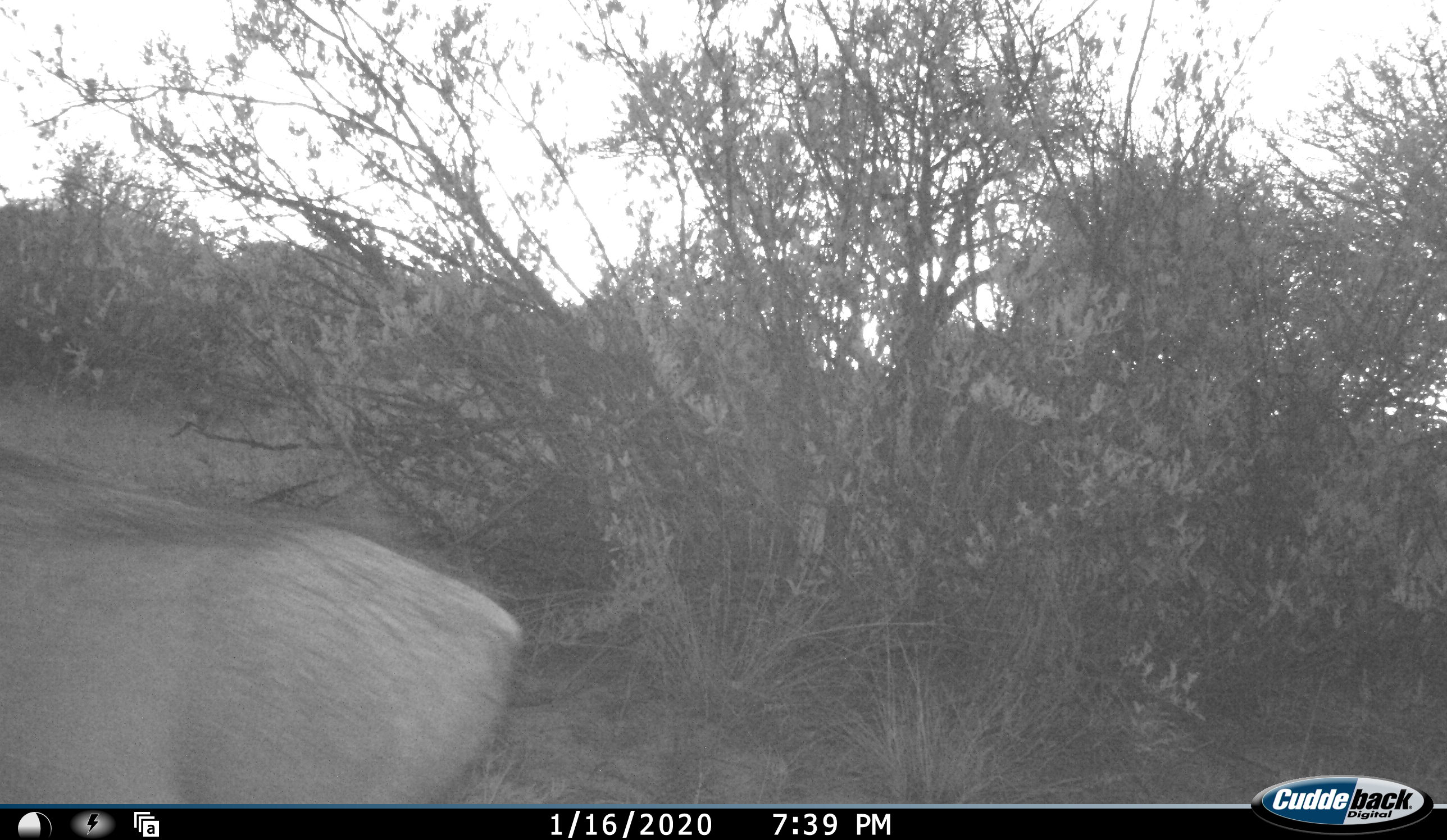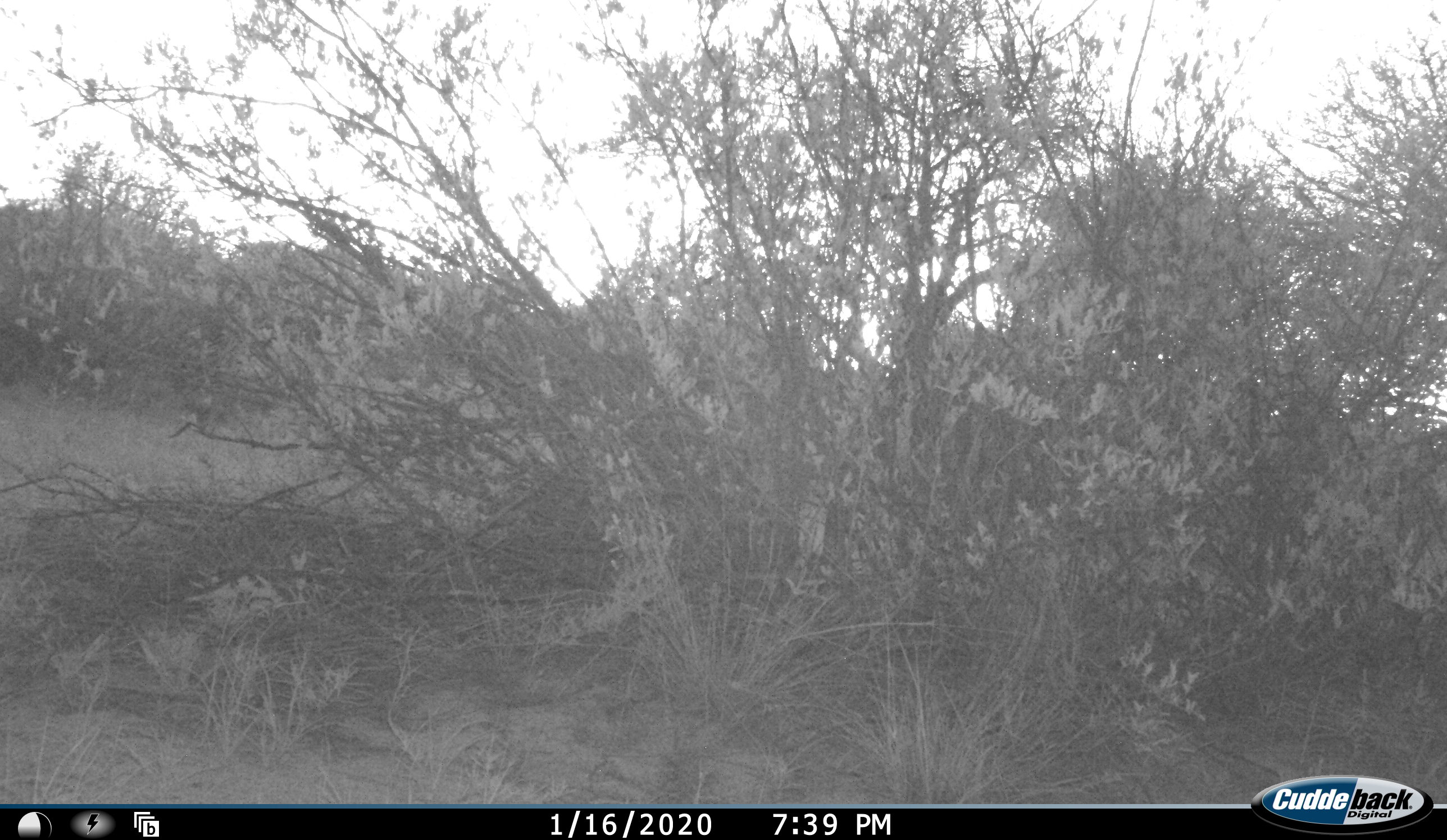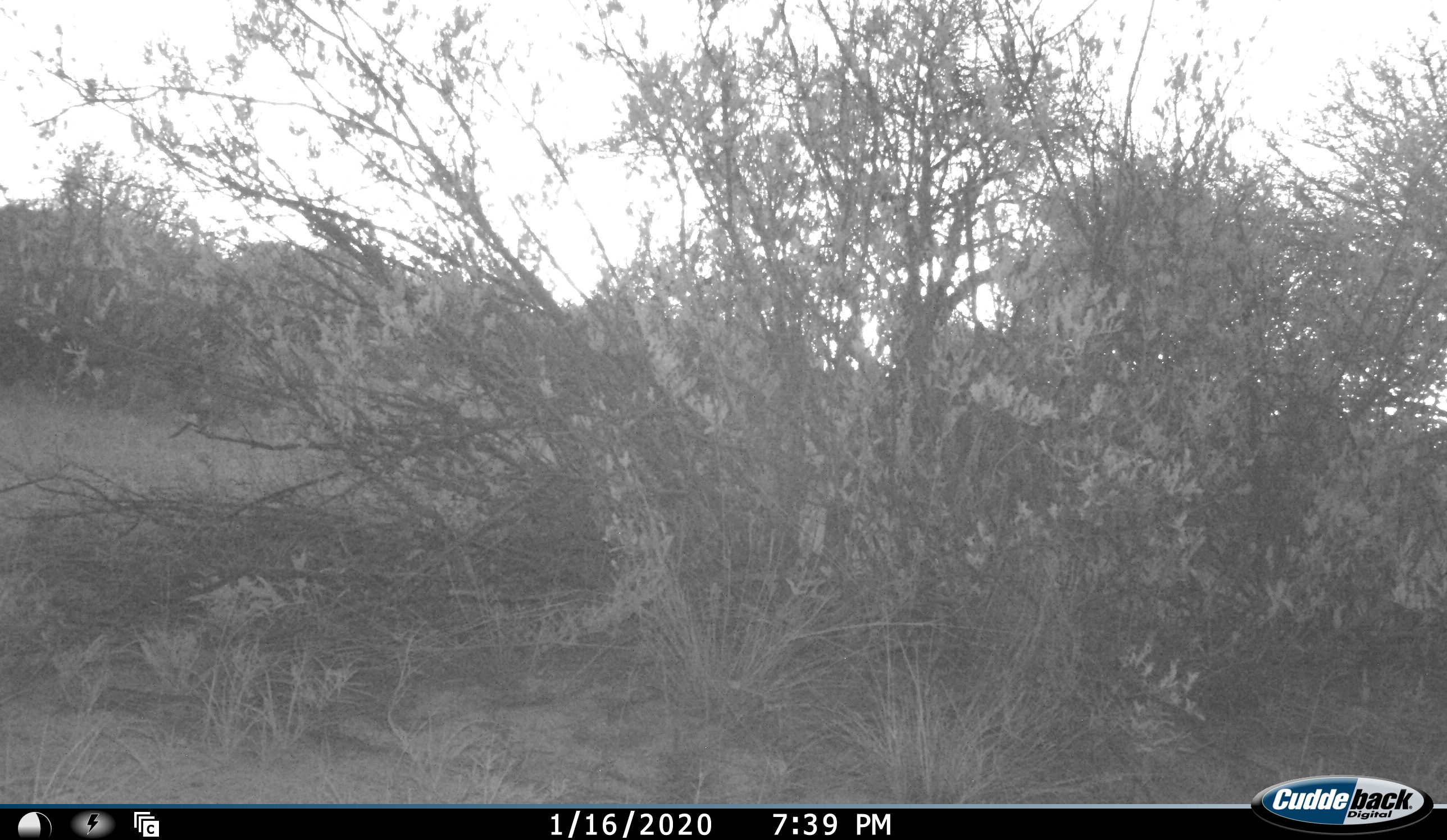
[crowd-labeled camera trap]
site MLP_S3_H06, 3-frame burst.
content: unidentified animal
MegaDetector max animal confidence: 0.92